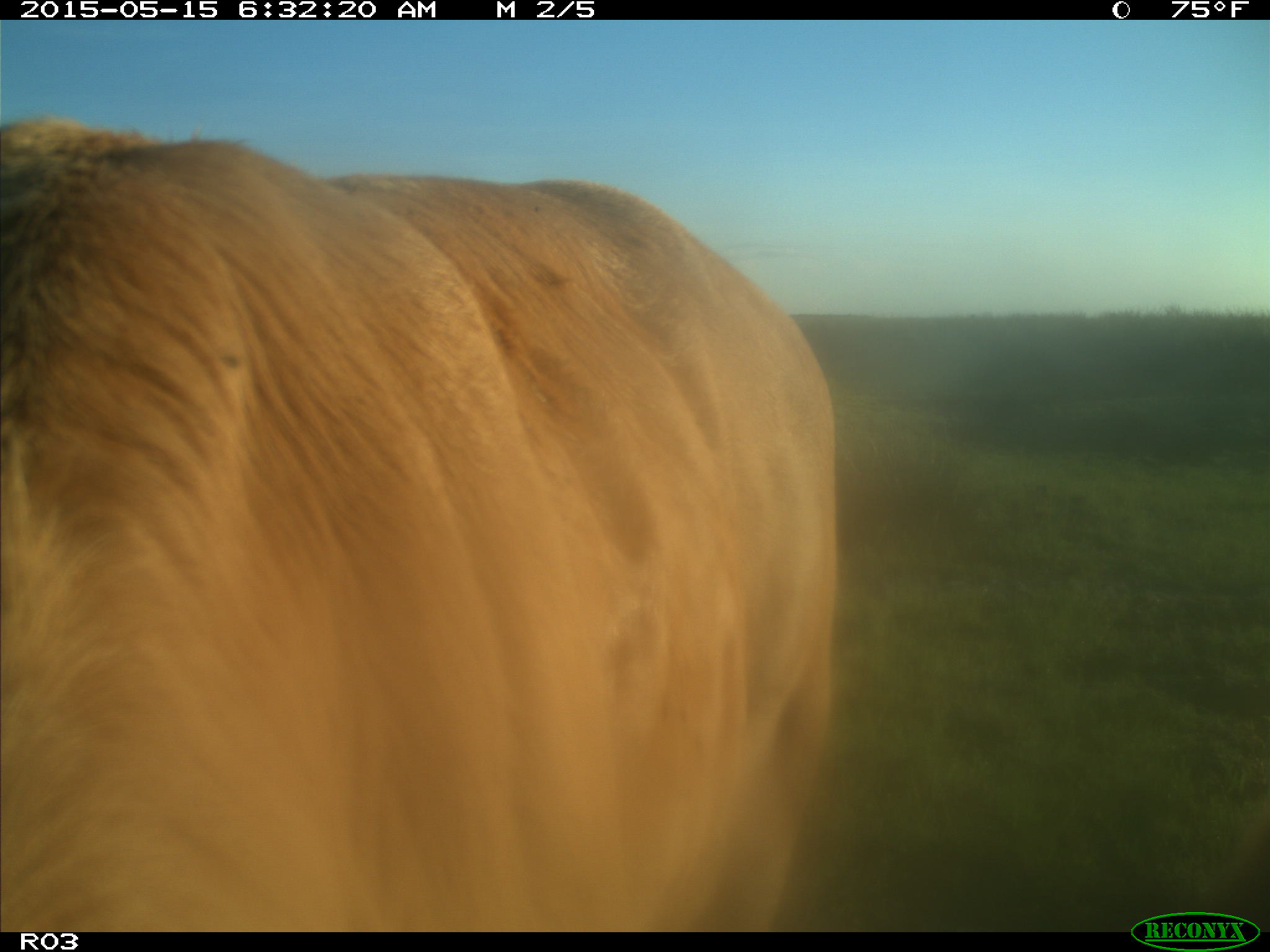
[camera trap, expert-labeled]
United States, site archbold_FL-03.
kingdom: Animalia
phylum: Chordata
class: Mammalia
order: Artiodactyla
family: Bovidae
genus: Bos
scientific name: Bos taurus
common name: domestic cow